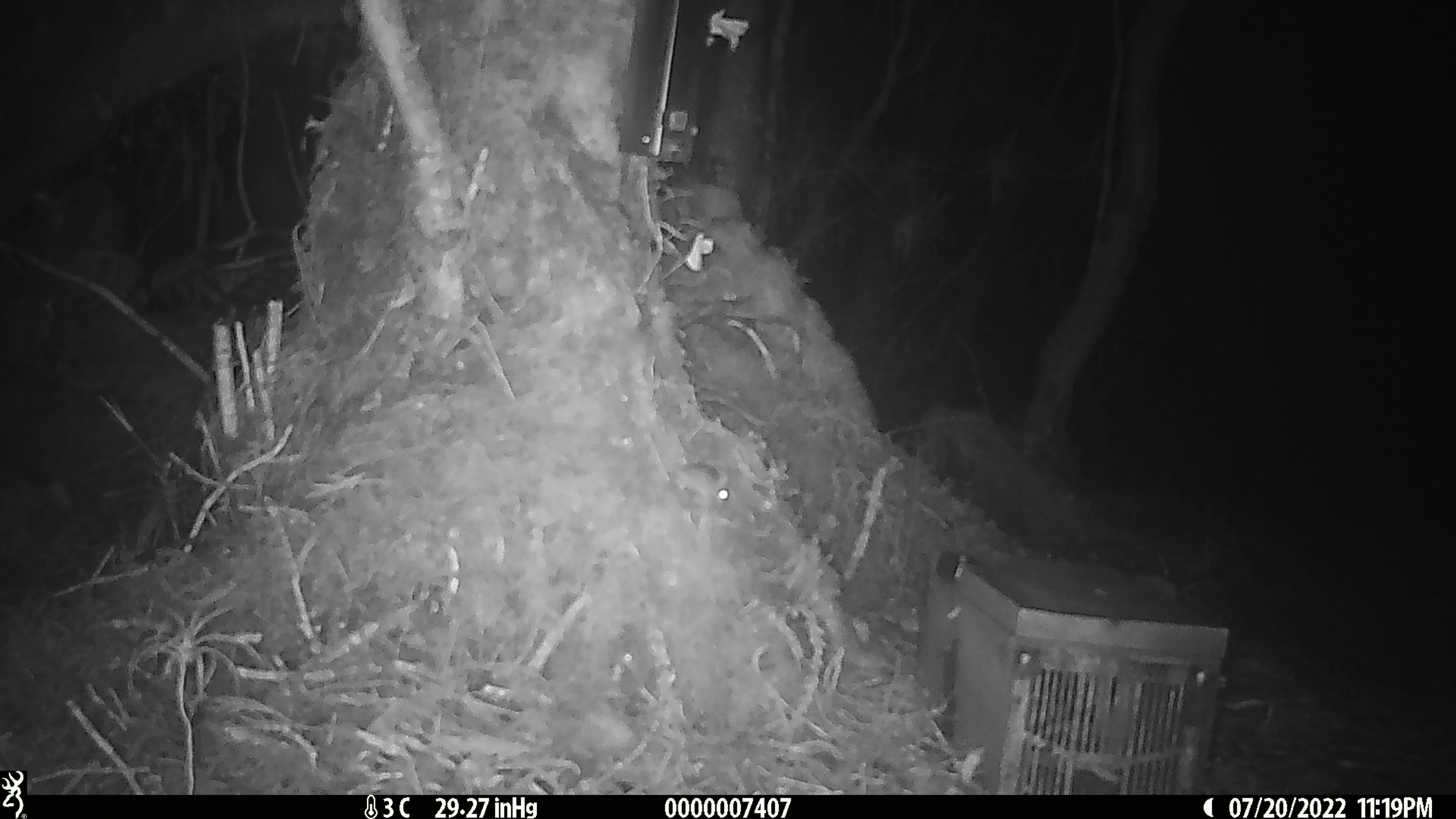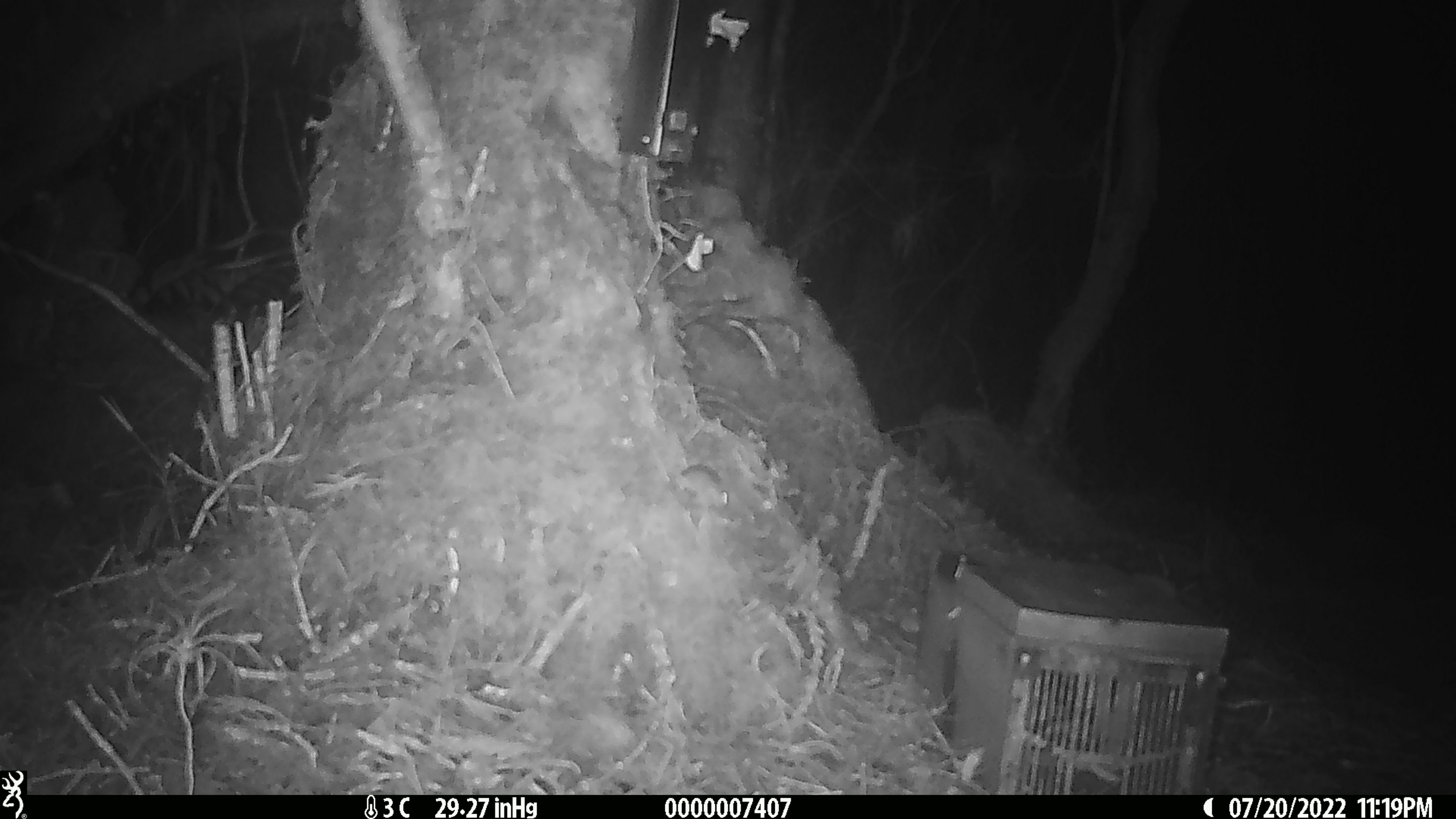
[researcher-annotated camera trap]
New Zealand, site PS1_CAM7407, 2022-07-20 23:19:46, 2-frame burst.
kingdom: Animalia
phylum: Chordata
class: Mammalia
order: Rodentia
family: Muridae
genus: Mus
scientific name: Mus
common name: mouse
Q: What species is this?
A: Mouse (Mus).